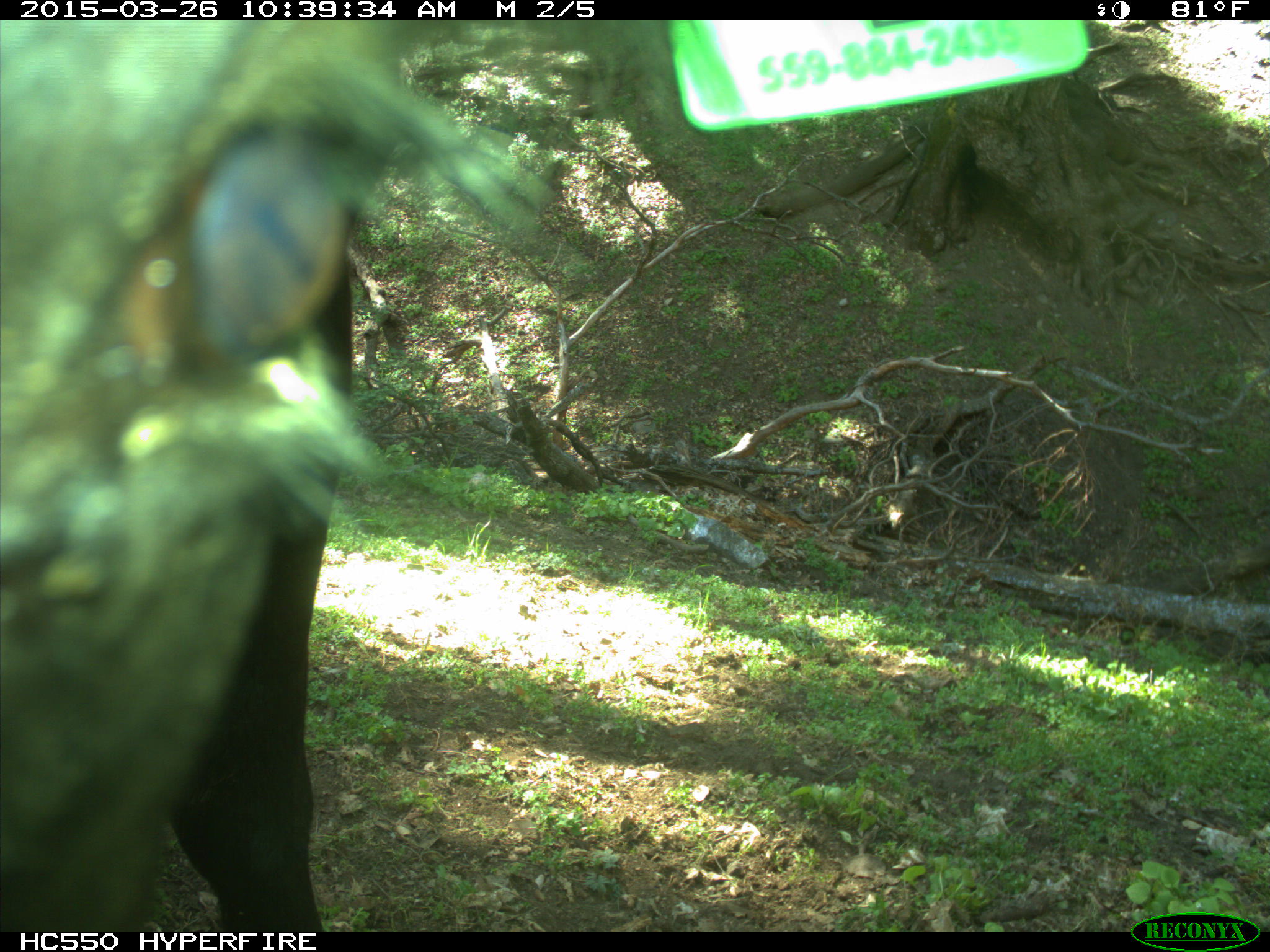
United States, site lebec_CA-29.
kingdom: Animalia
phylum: Chordata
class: Mammalia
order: Artiodactyla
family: Bovidae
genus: Bos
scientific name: Bos taurus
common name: domestic cow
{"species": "Bos taurus (domestic cow)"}